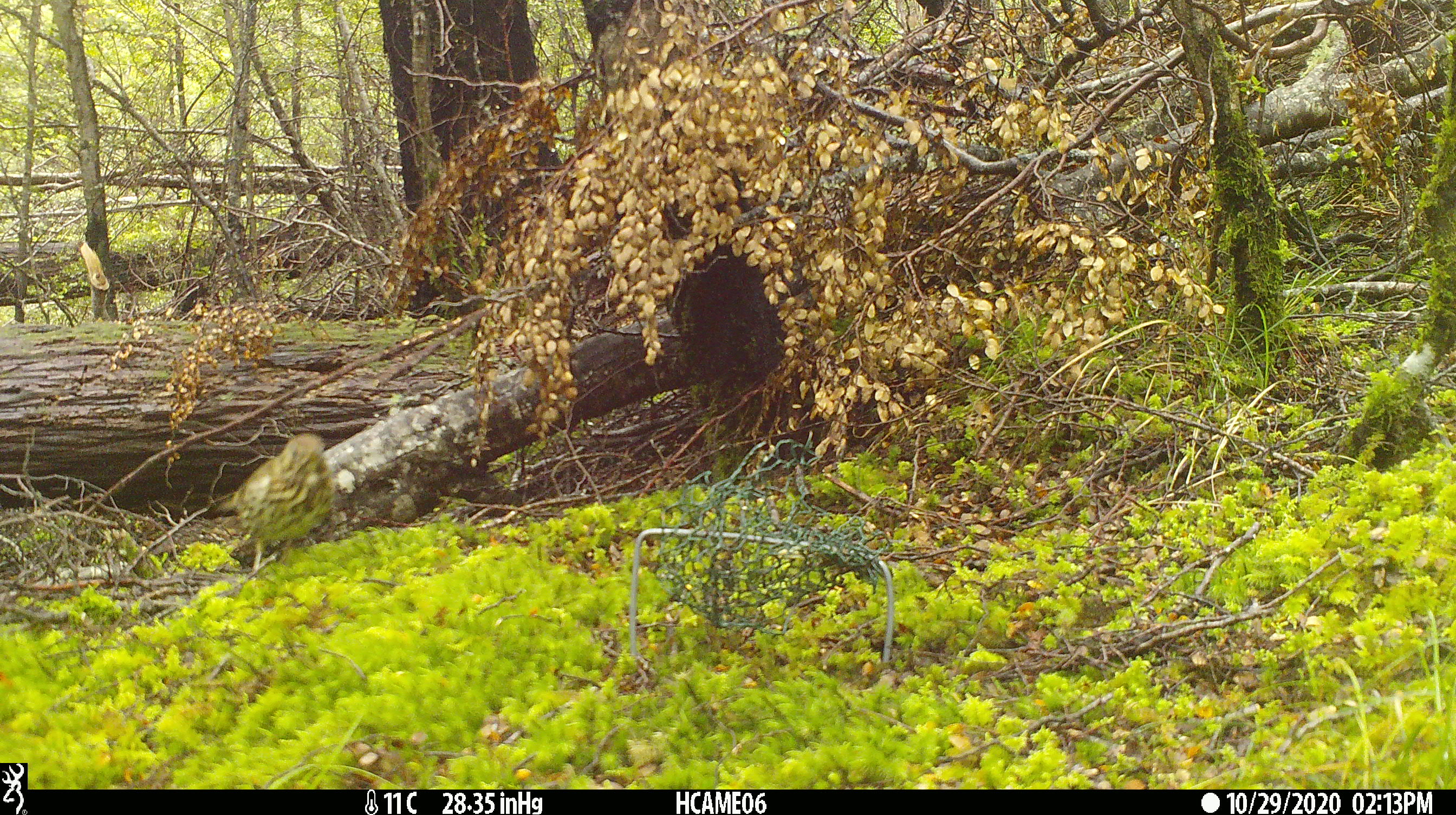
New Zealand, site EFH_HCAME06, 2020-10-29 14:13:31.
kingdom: Animalia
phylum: Chordata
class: Aves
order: Passeriformes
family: Turdidae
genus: Turdus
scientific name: Turdus philomelos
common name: song thrush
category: thrush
Thrush (song thrush) (Turdus philomelos).